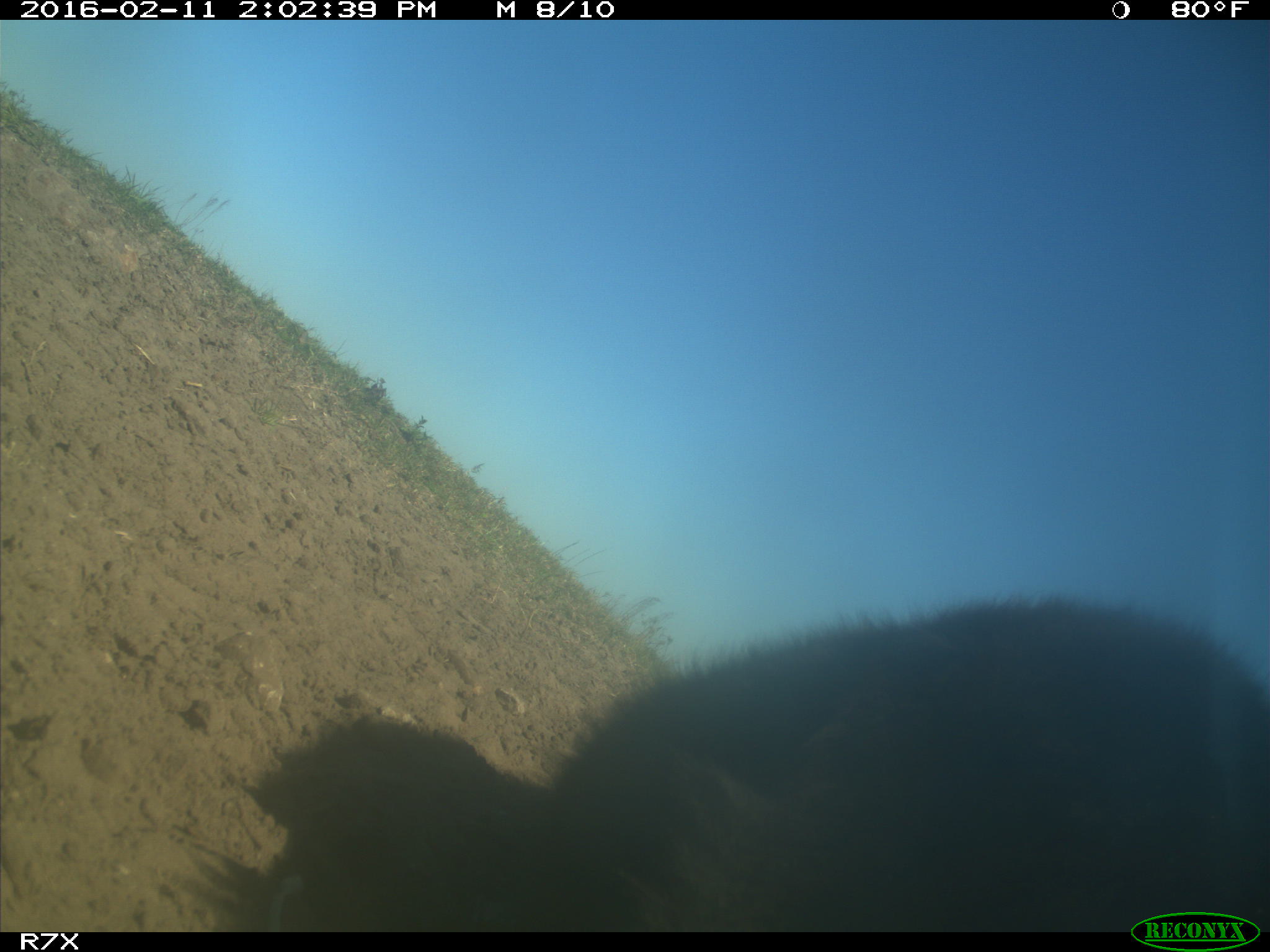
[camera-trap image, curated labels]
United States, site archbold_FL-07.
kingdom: Animalia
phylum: Chordata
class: Mammalia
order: Artiodactyla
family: Bovidae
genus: Bos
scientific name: Bos taurus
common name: domestic cow